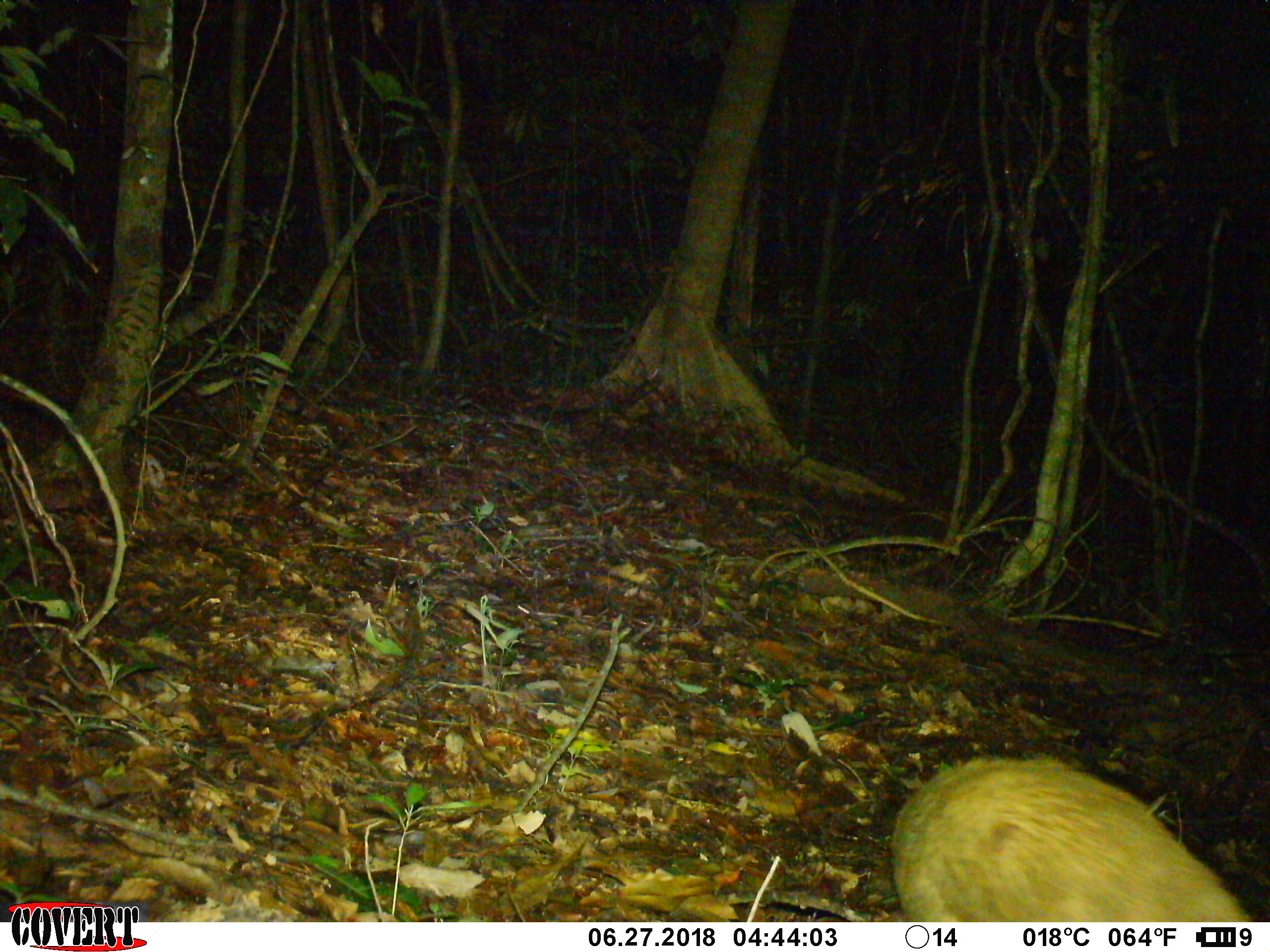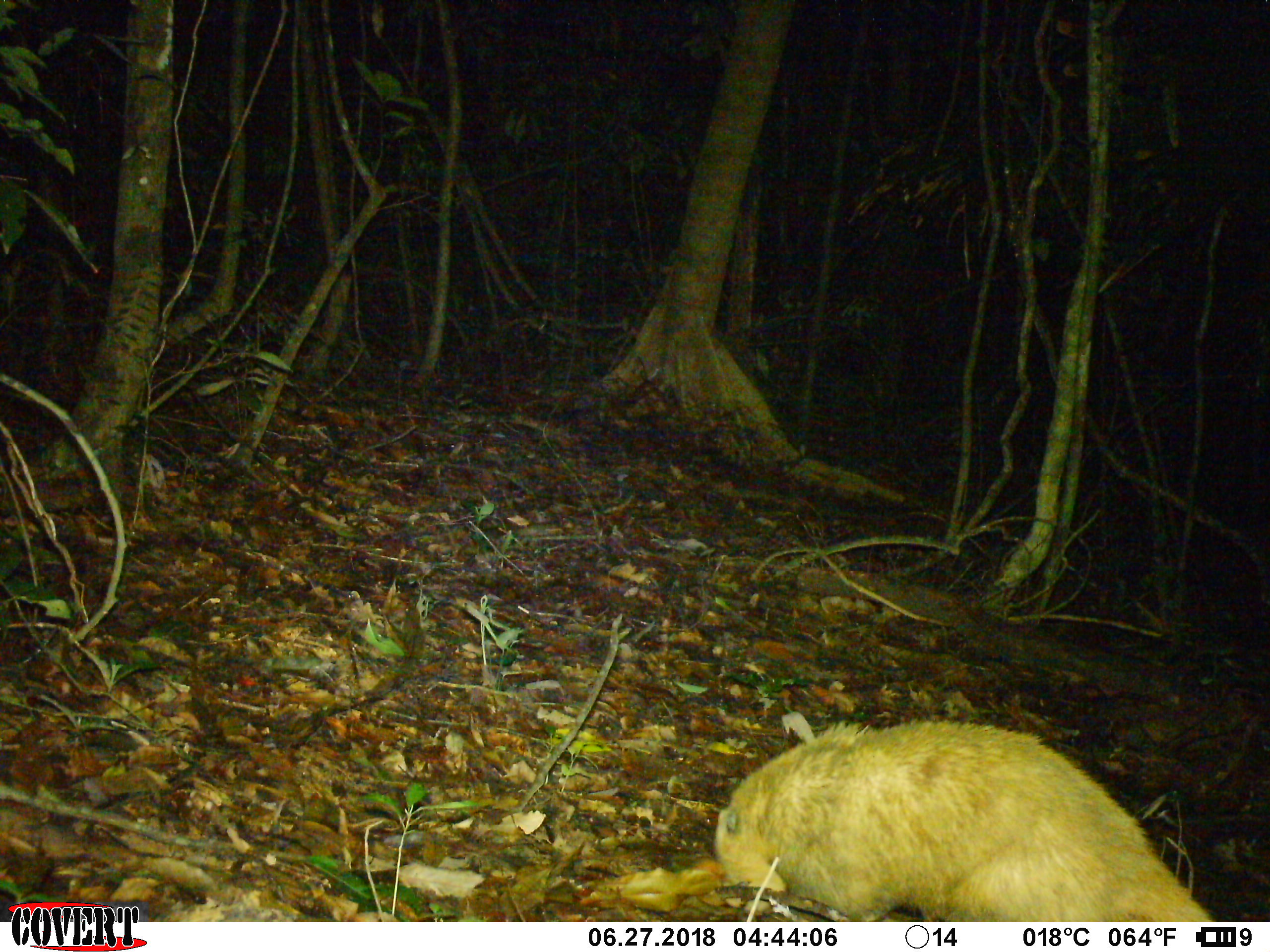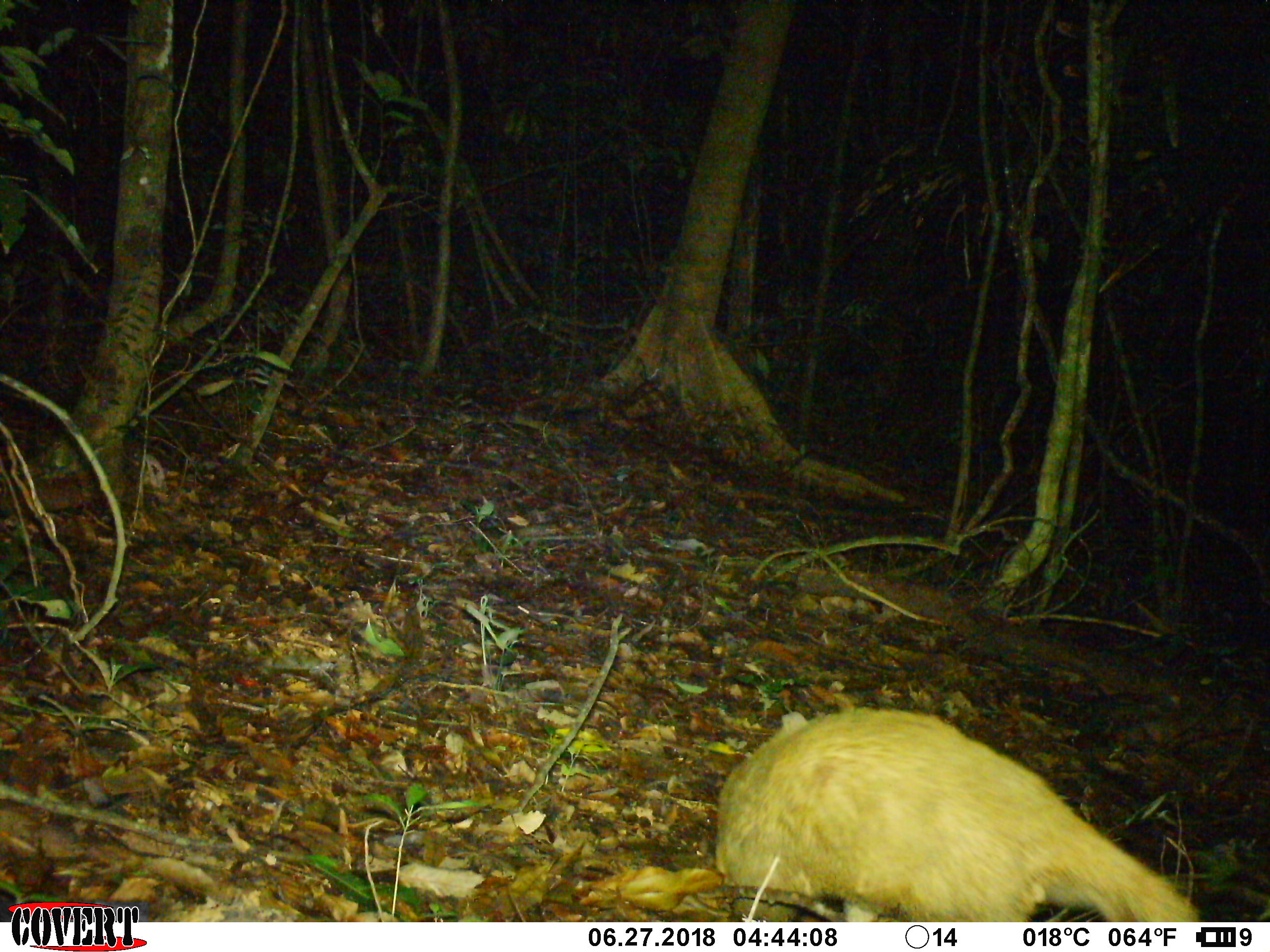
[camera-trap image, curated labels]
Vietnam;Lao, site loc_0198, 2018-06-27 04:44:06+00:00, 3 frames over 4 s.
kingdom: Animalia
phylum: Chordata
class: Mammalia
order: Carnivora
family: Mustelidae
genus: Arctonyx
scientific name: Arctonyx collaris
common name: hog badger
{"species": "hog badger (Arctonyx collaris)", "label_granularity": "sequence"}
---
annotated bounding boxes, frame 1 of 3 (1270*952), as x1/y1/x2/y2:
hog badger: 888/755/1251/920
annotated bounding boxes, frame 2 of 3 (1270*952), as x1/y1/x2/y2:
hog badger: 712/719/1215/920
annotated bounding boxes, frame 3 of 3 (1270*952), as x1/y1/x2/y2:
hog badger: 713/706/1201/920